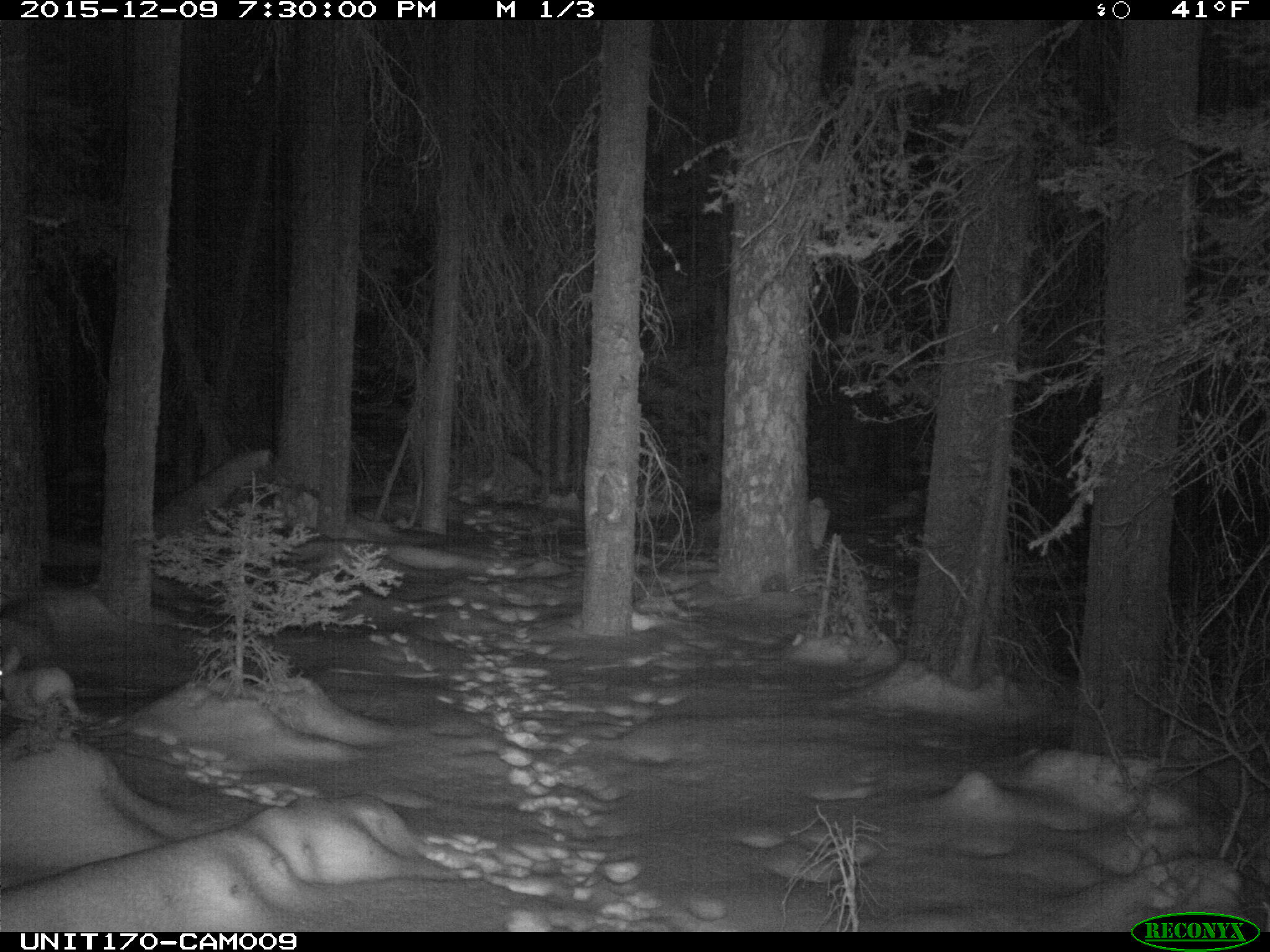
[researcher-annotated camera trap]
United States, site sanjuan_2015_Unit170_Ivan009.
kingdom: Animalia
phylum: Chordata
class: Mammalia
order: Lagomorpha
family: Leporidae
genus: Lepus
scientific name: Lepus americanus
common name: snowshoe hare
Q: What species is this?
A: Lepus americanus (snowshoe hare).